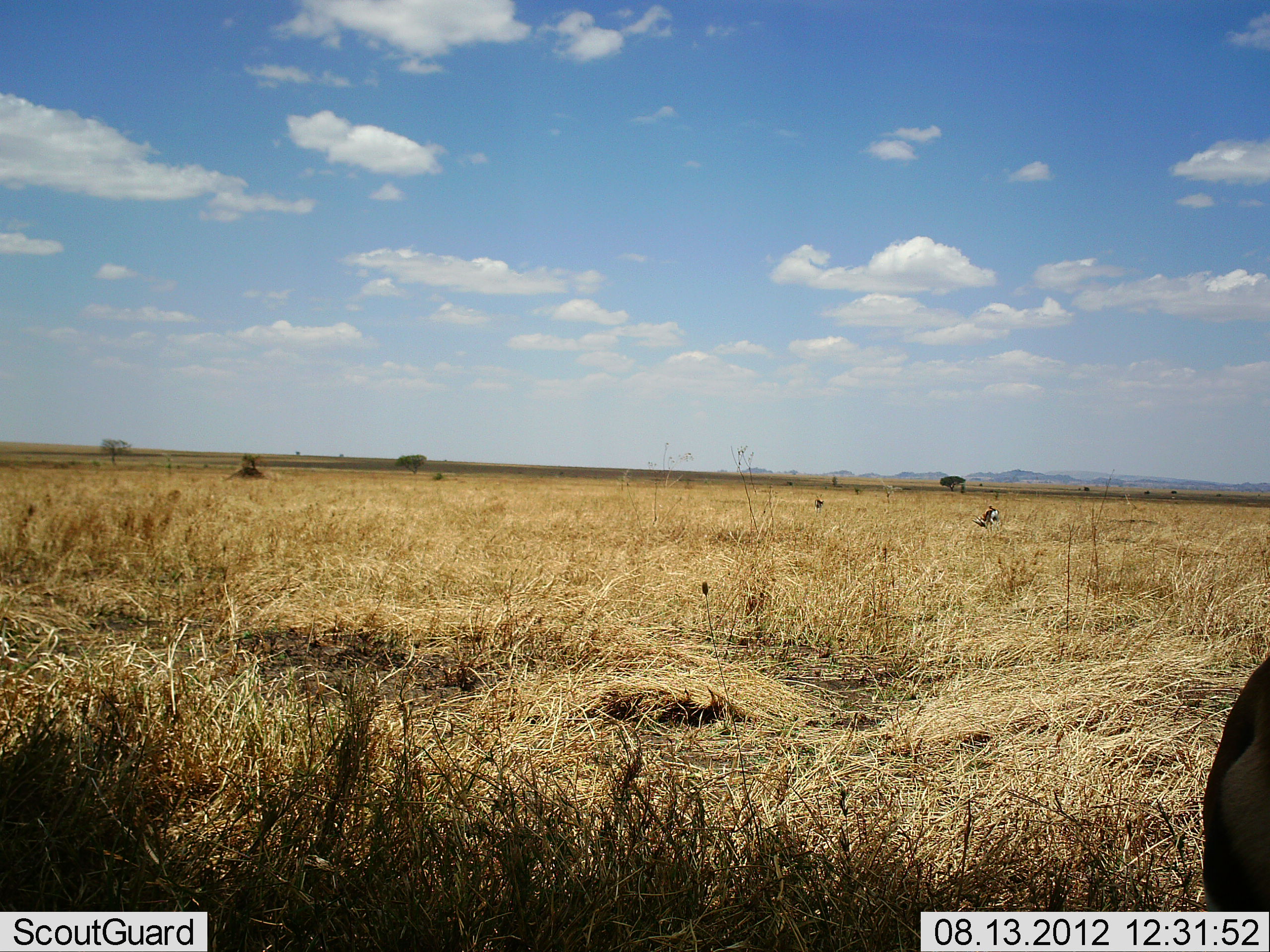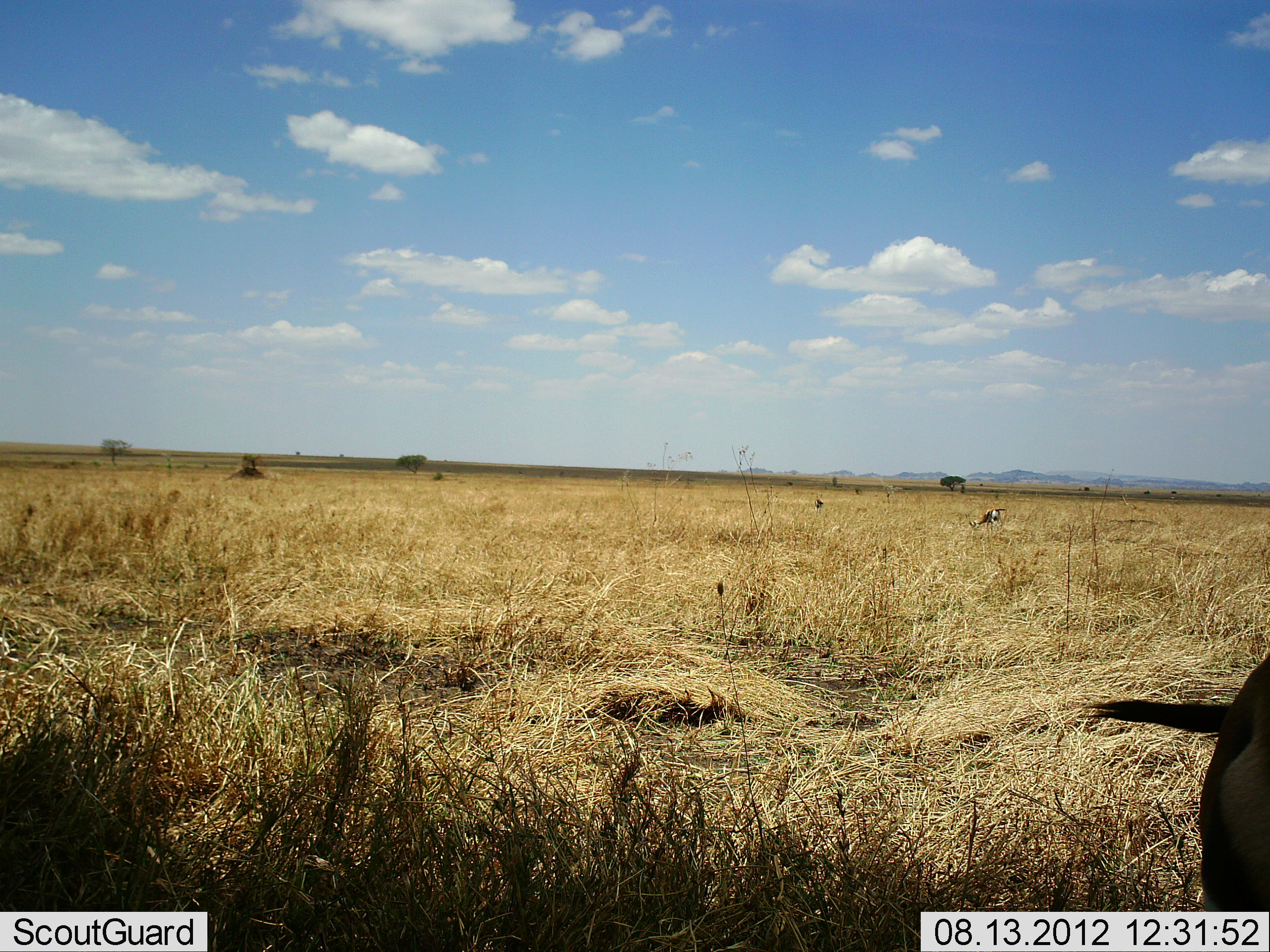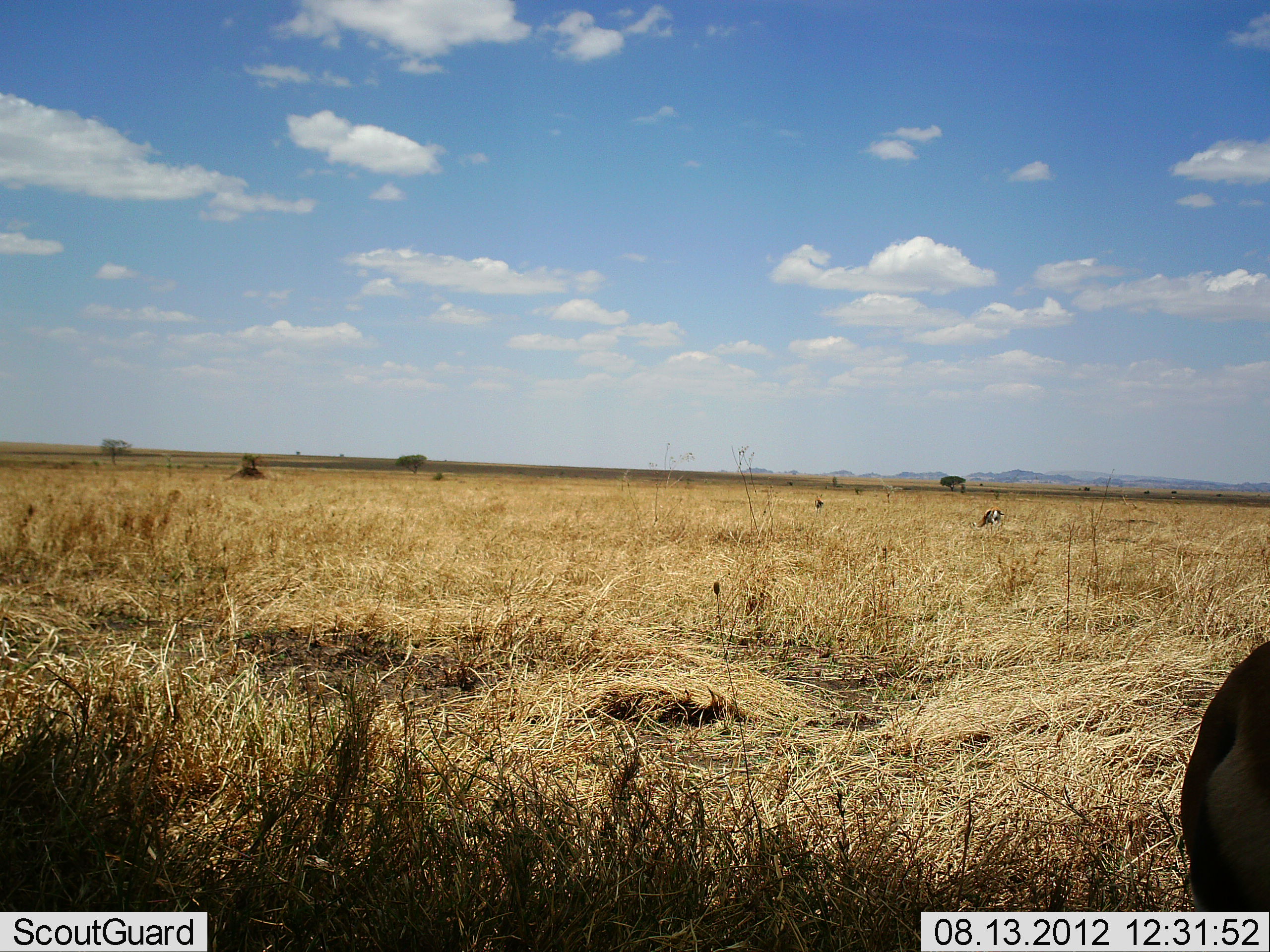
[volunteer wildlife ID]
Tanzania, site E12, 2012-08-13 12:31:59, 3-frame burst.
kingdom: Animalia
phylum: Chordata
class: Mammalia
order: Artiodactyla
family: Bovidae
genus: Eudorcas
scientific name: Eudorcas thomsonii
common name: thomson's gazelle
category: gazellethomsons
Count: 2.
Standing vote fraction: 70%.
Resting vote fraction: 0%.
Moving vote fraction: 10%.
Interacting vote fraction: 0%.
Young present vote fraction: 0%.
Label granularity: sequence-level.